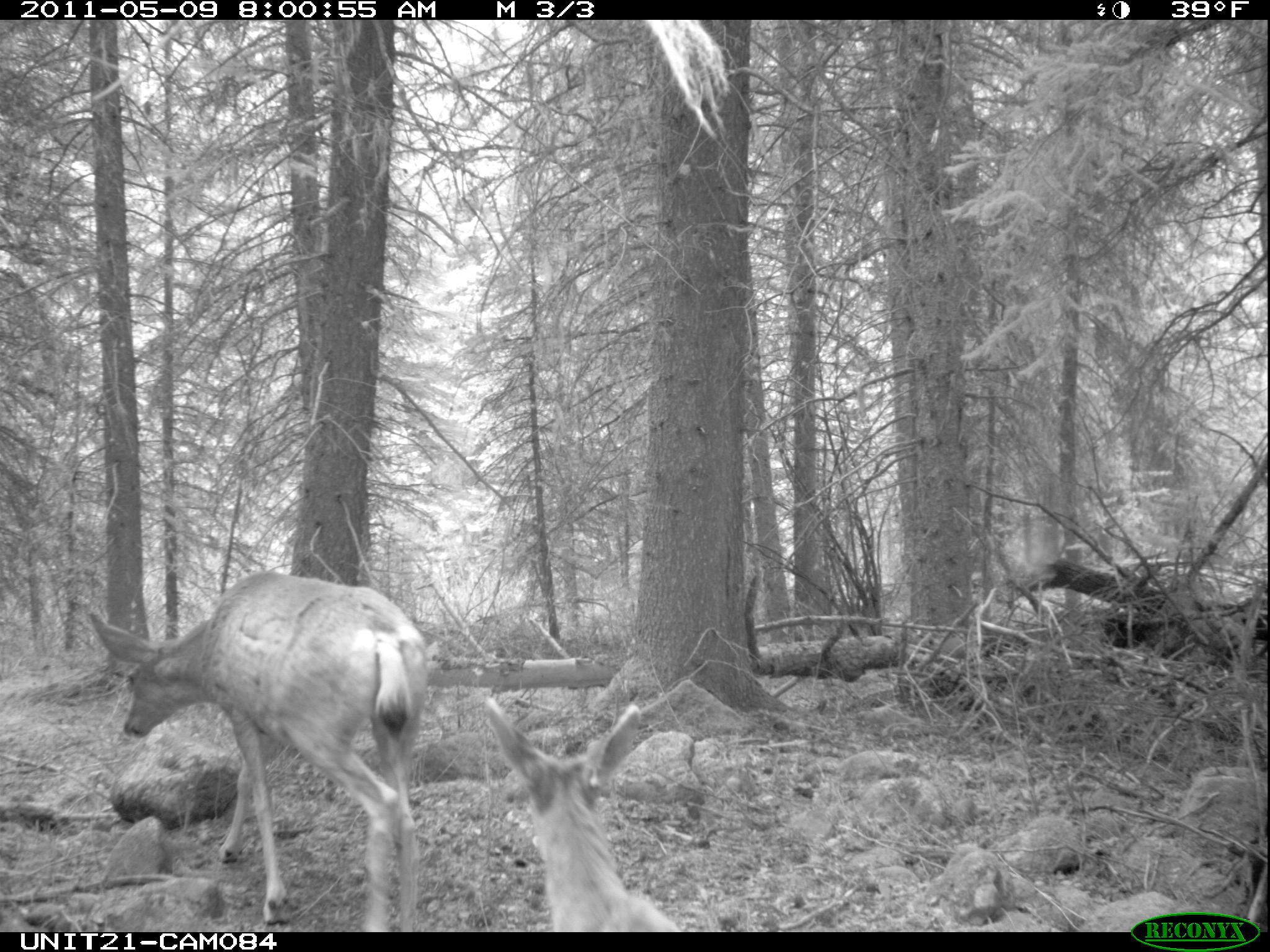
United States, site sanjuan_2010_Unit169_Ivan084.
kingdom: Animalia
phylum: Chordata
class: Mammalia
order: Artiodactyla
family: Cervidae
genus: Odocoileus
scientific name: Odocoileus hemionus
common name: mule deer